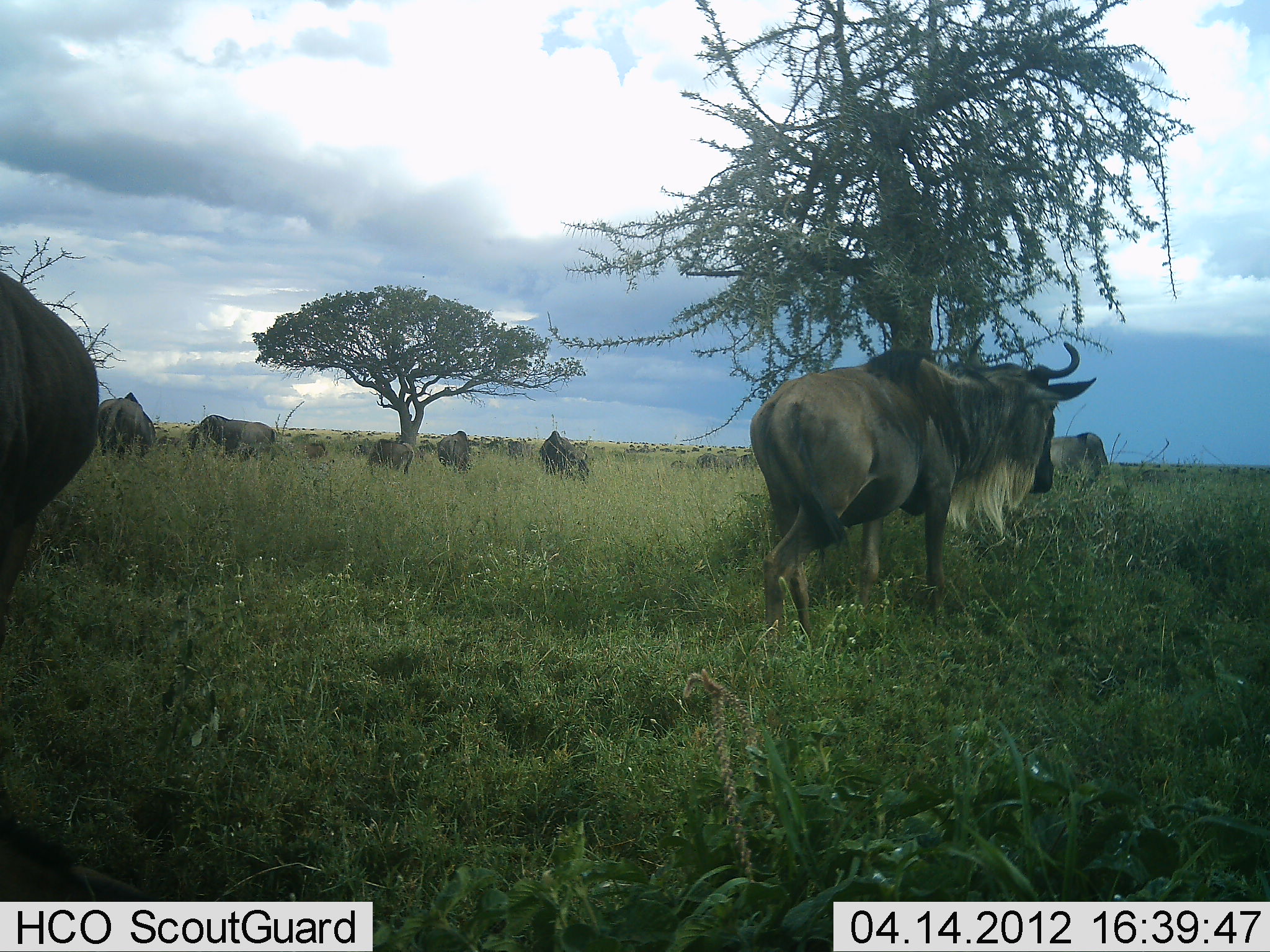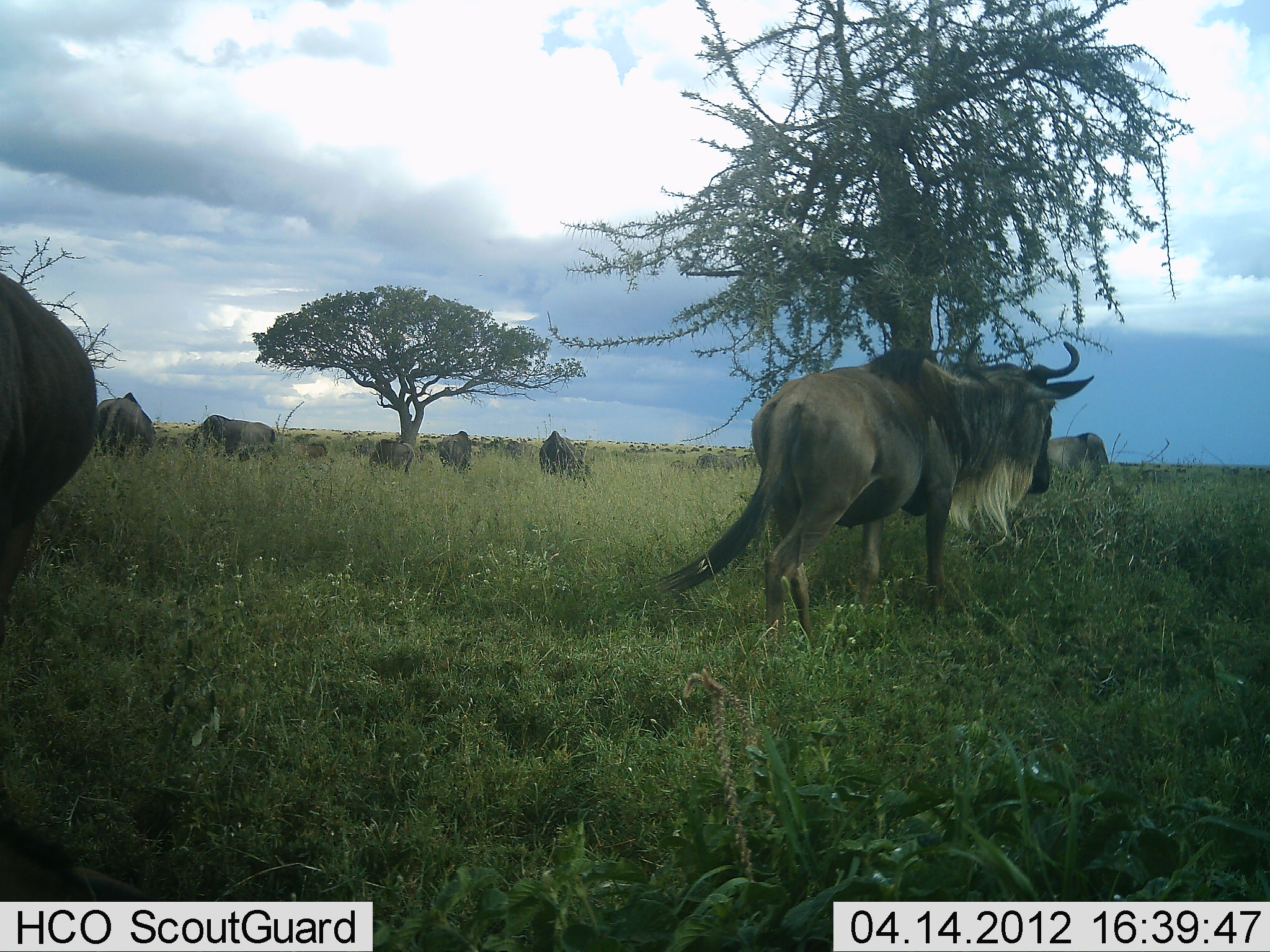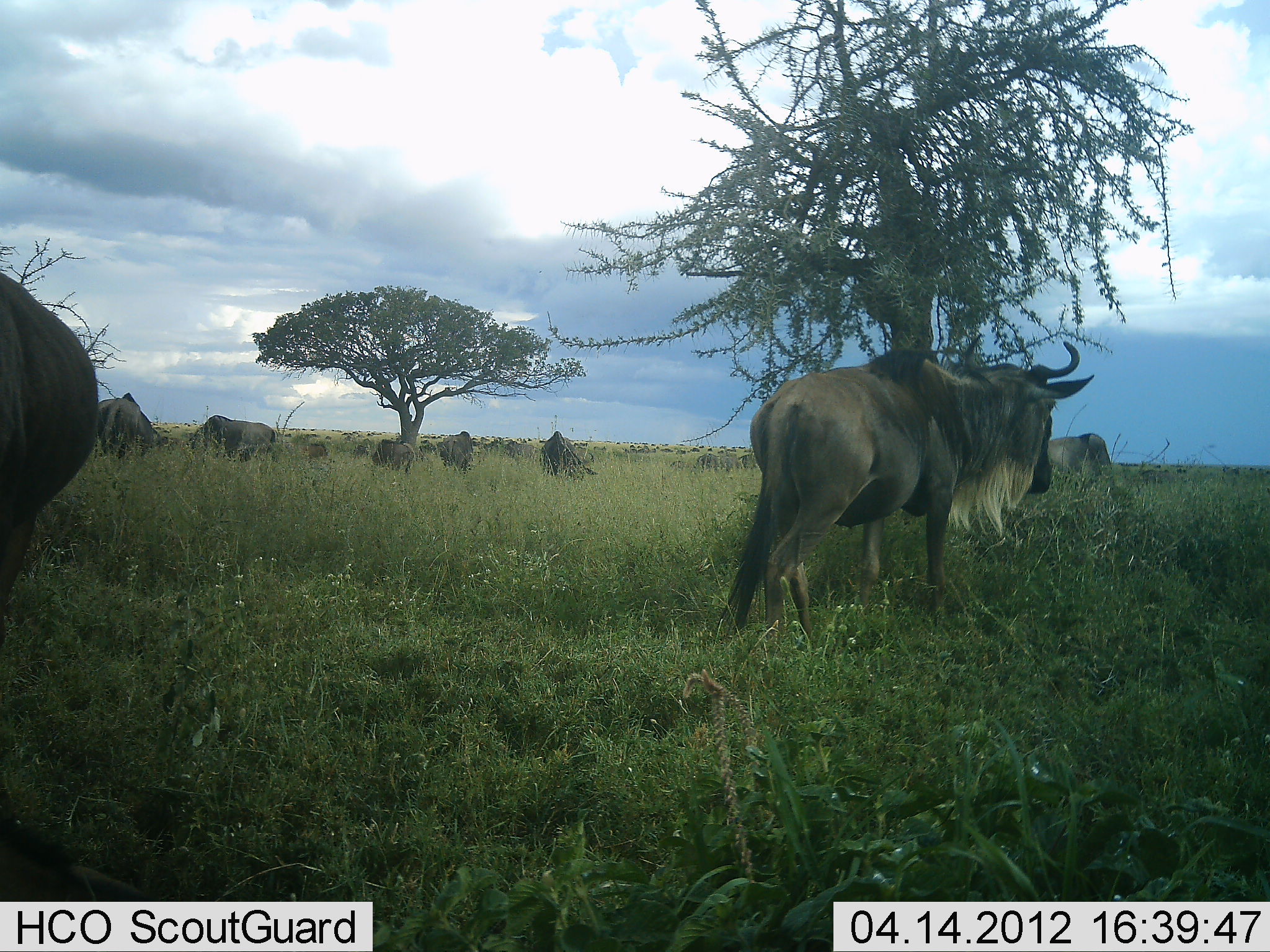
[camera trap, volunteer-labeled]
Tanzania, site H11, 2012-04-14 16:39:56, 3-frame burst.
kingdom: Animalia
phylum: Chordata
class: Mammalia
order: Artiodactyla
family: Bovidae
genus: Connochaetes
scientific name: Connochaetes taurinus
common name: blue wildebeest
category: wildebeest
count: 8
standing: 89%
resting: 0%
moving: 11%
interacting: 0%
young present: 0%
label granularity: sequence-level